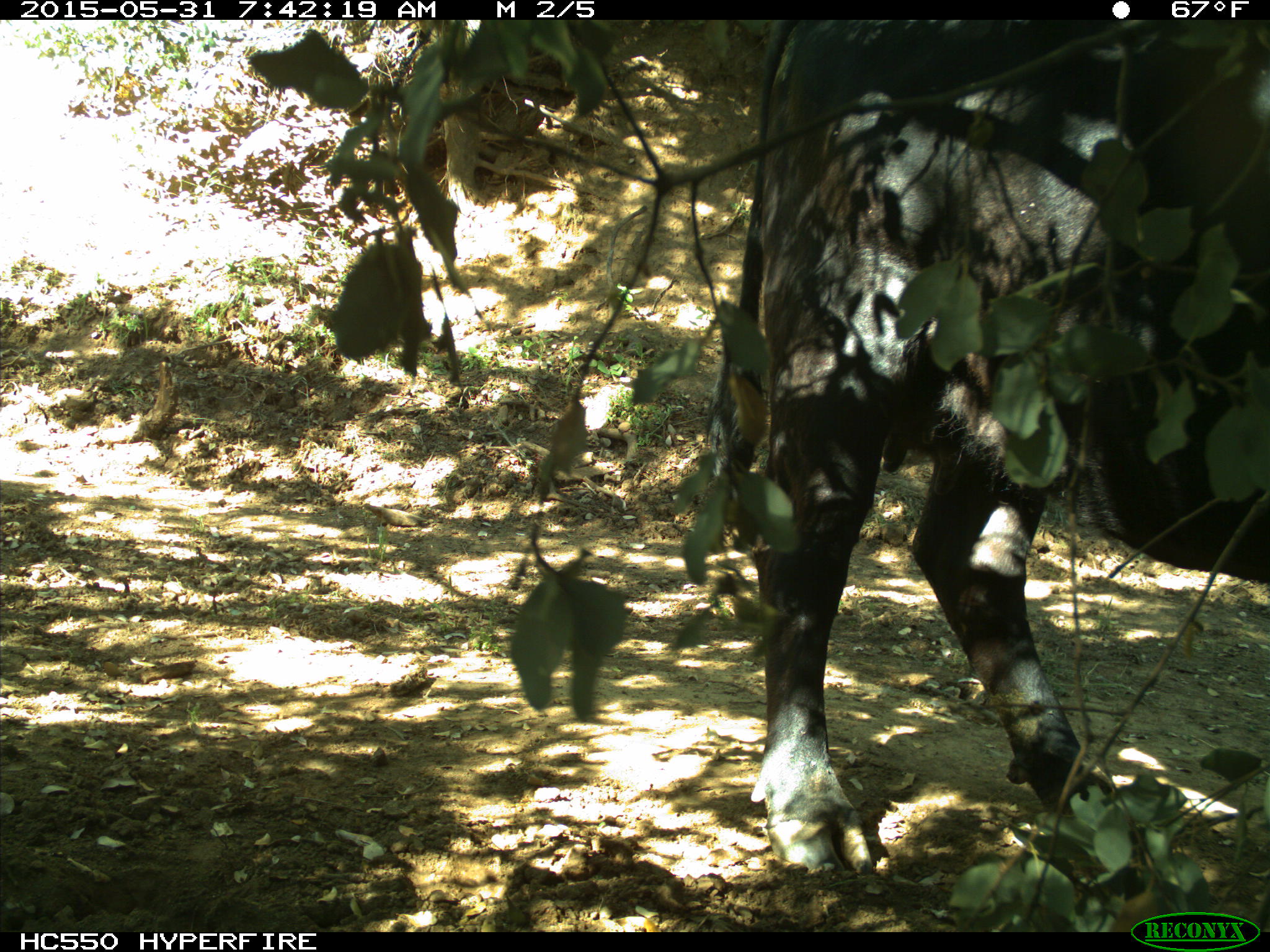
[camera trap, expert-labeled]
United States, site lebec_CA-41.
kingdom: Animalia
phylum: Chordata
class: Mammalia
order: Artiodactyla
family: Bovidae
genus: Bos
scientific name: Bos taurus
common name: domestic cow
Bos taurus (domestic cow).